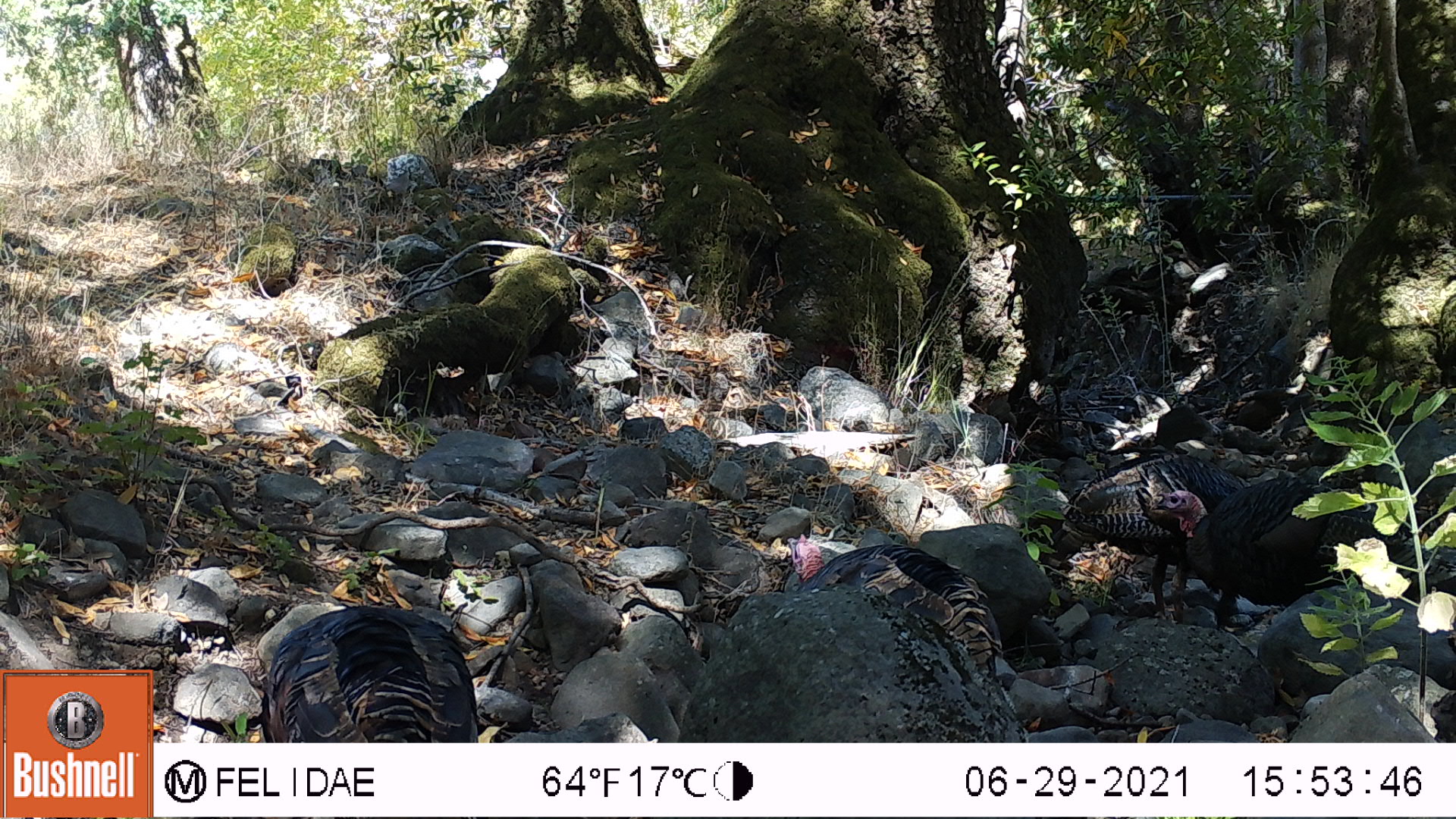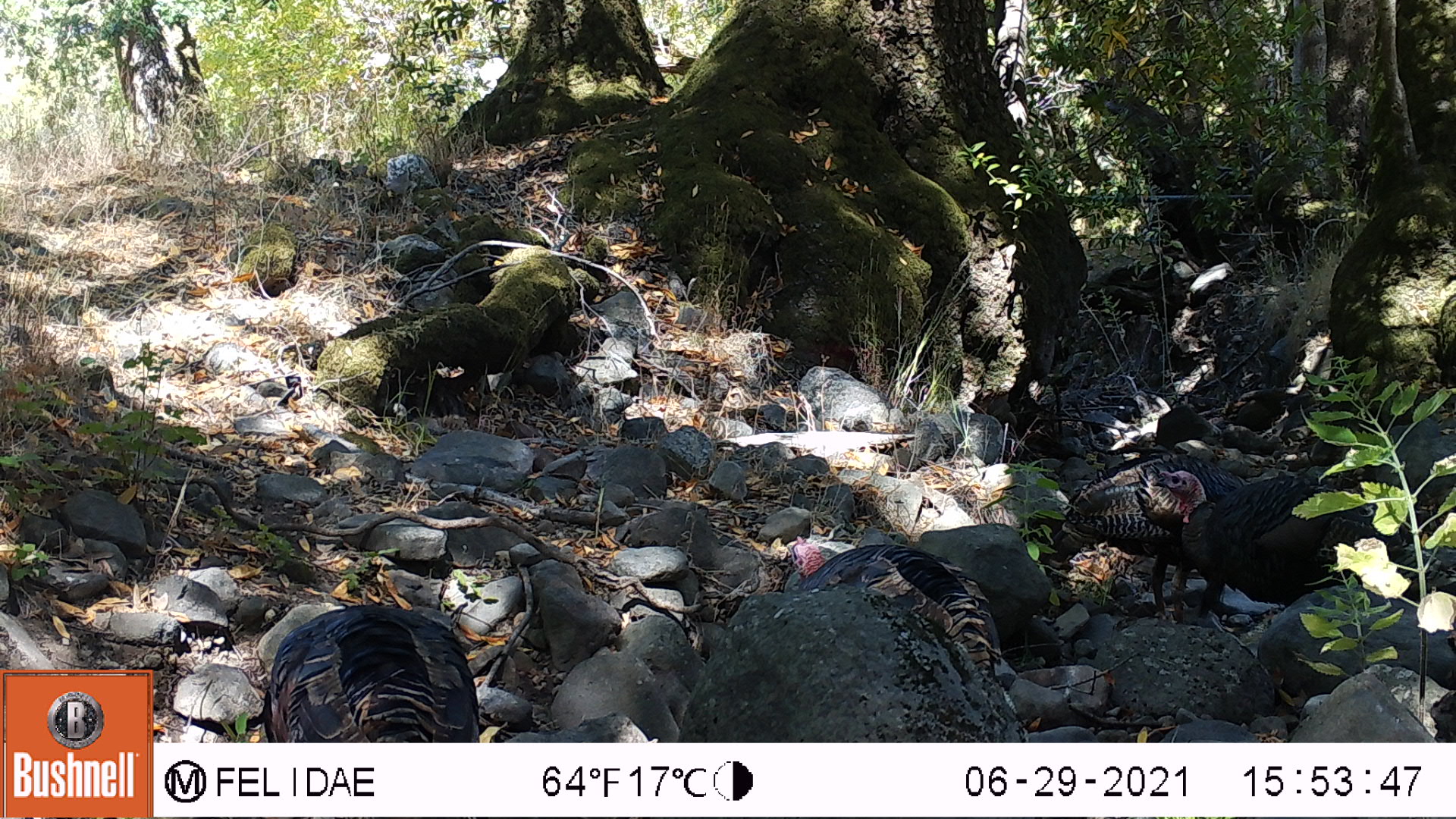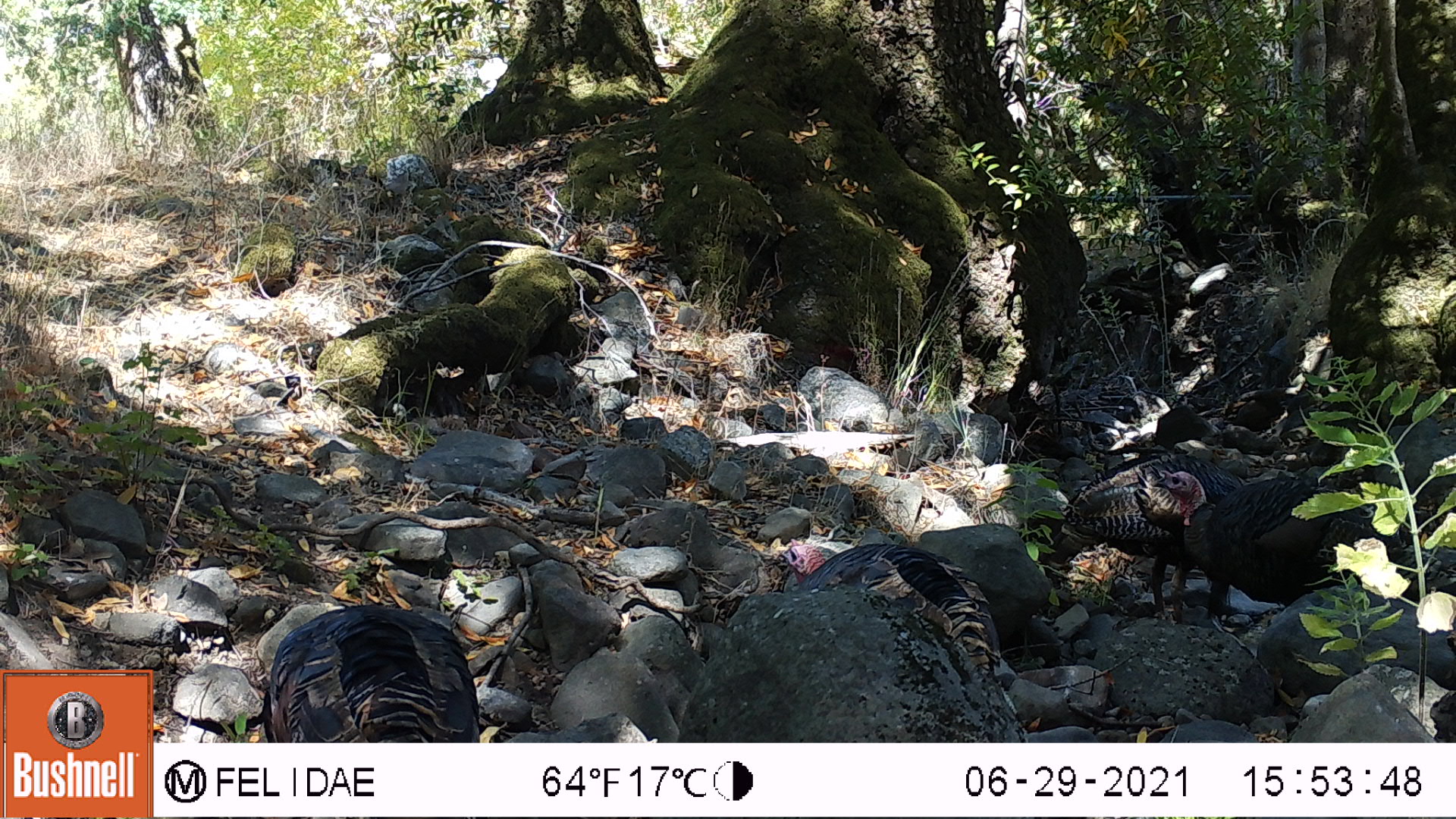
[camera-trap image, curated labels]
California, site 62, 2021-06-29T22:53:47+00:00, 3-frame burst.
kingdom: Animalia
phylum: Chordata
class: Aves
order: Galliformes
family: Phasianidae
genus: Meleagris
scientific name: Meleagris gallopavo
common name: turkey